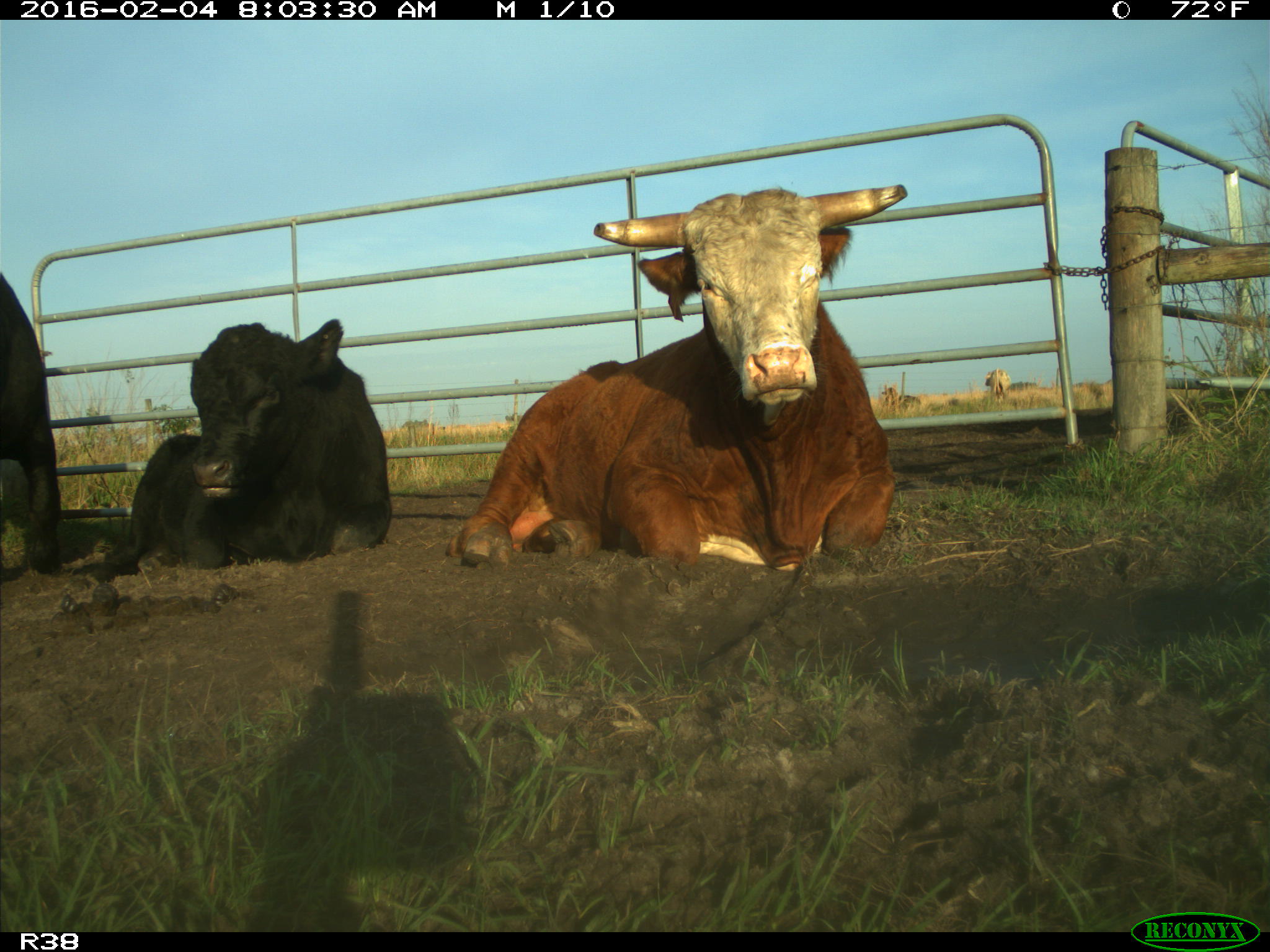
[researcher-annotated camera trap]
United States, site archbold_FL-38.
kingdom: Animalia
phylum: Chordata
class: Mammalia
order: Artiodactyla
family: Bovidae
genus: Bos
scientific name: Bos taurus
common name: domestic cow